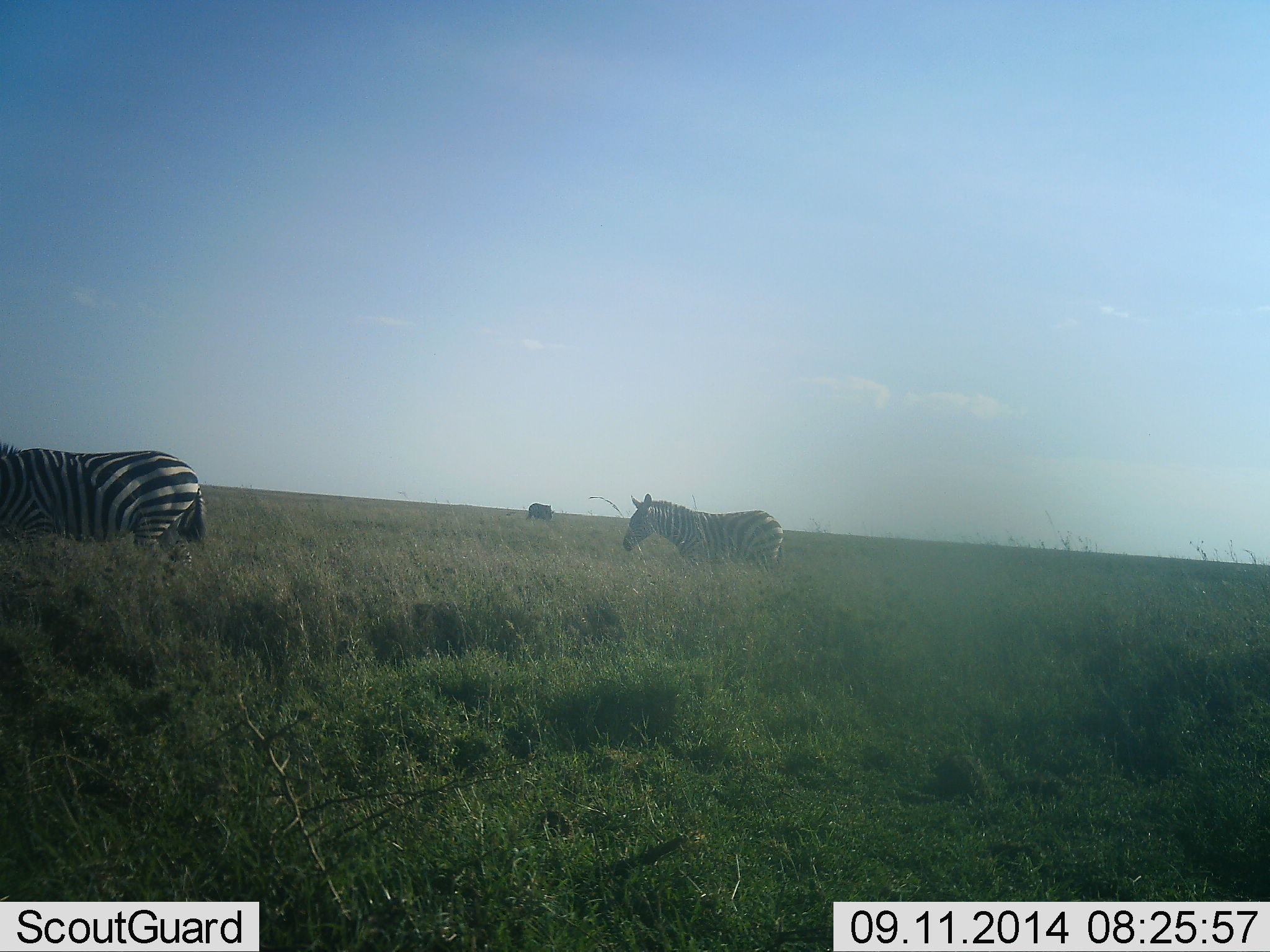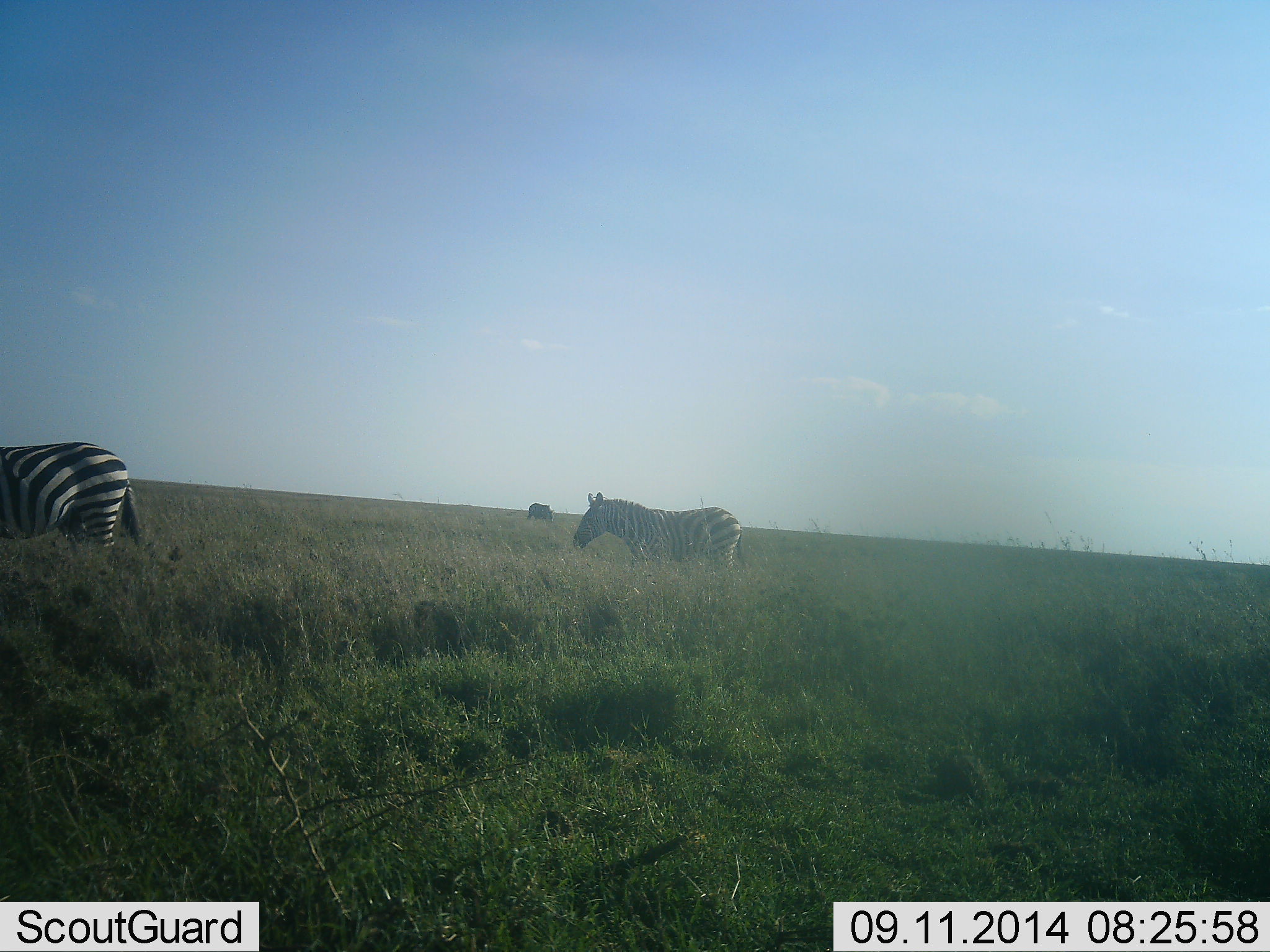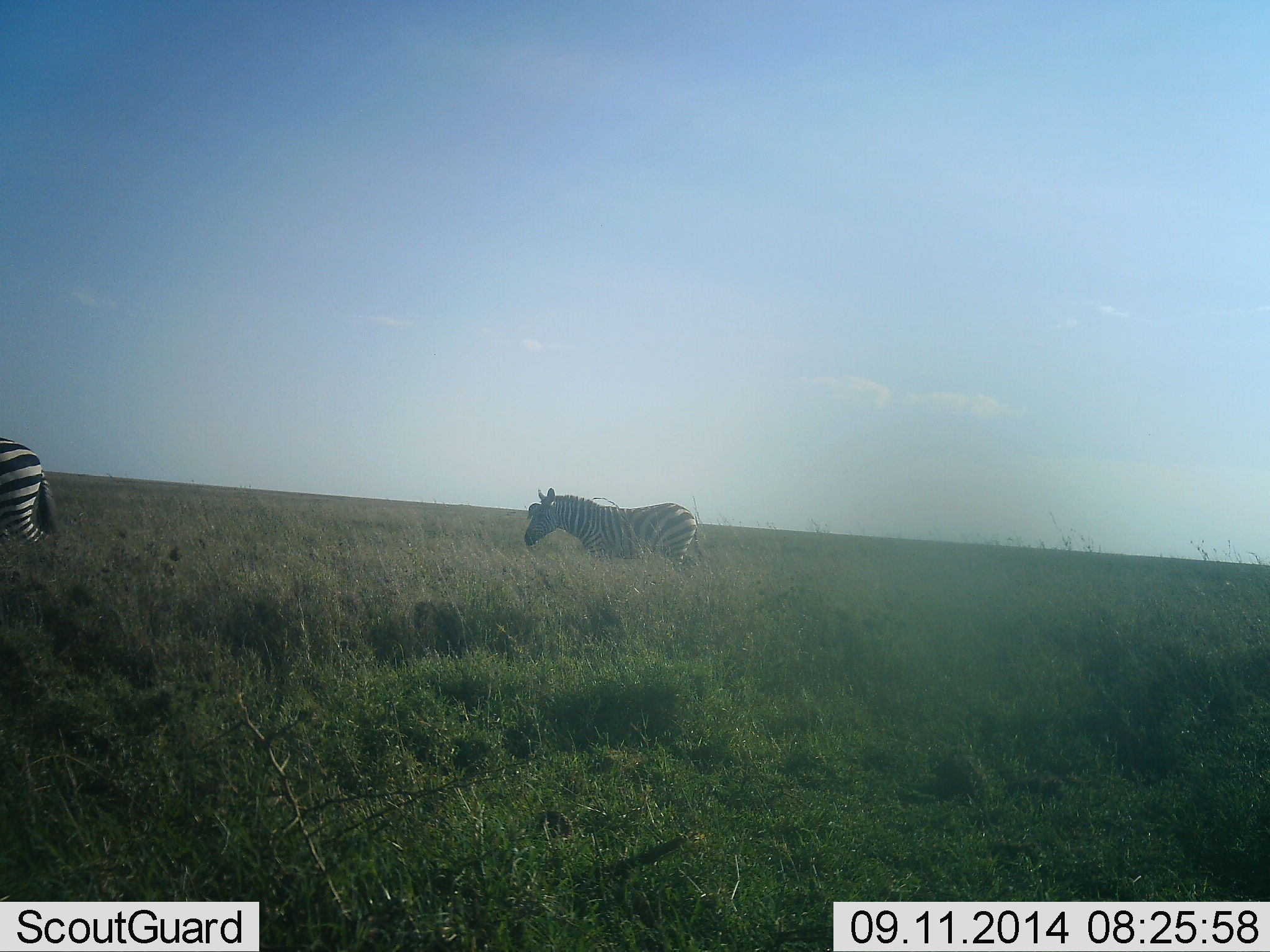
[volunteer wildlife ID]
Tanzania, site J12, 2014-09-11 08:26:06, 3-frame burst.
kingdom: Animalia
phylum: Chordata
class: Mammalia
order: Perissodactyla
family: Equidae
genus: Equus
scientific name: Equus quagga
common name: plains zebra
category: zebra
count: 3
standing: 36%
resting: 0%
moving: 82%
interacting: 0%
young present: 0%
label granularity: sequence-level